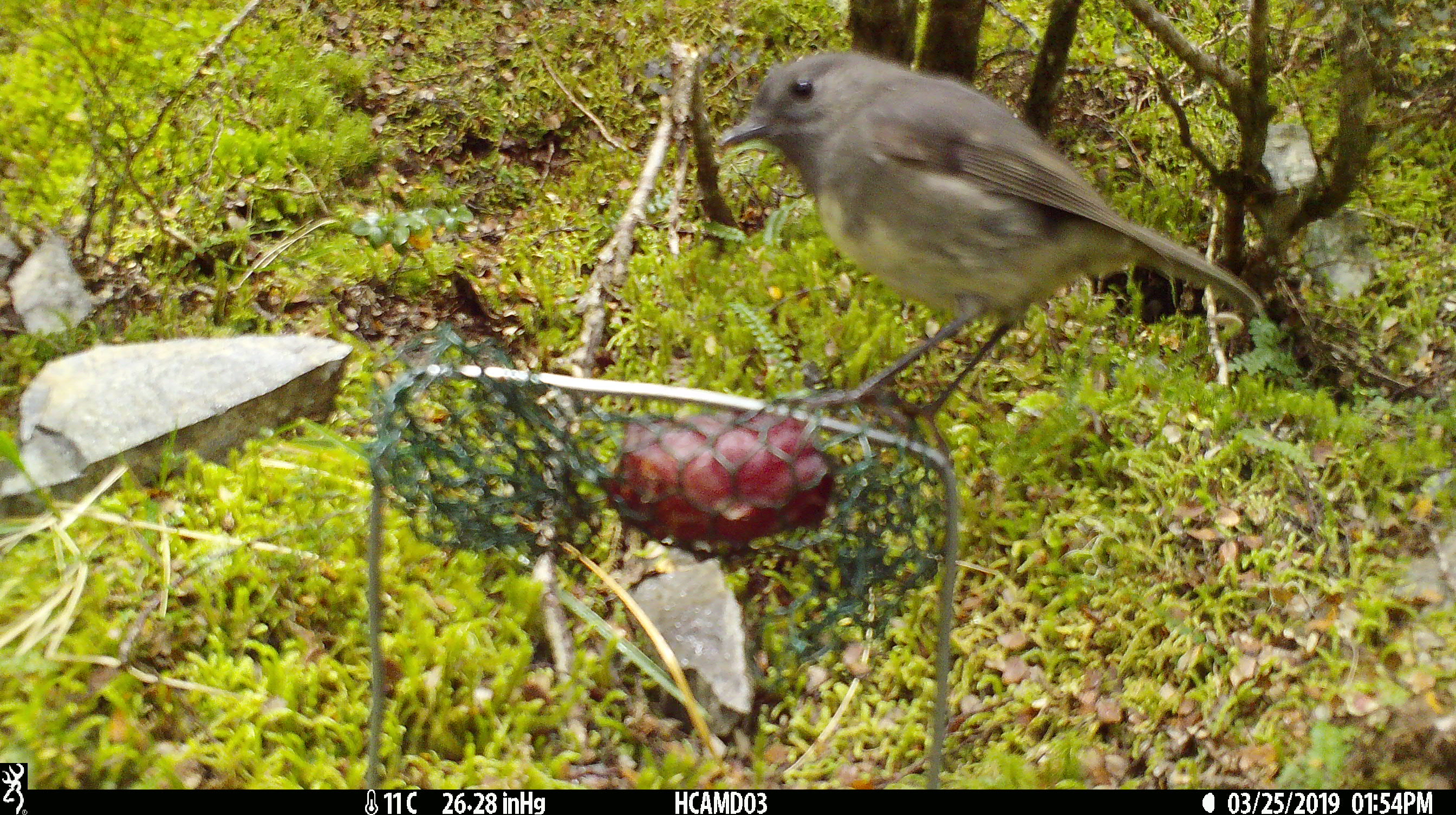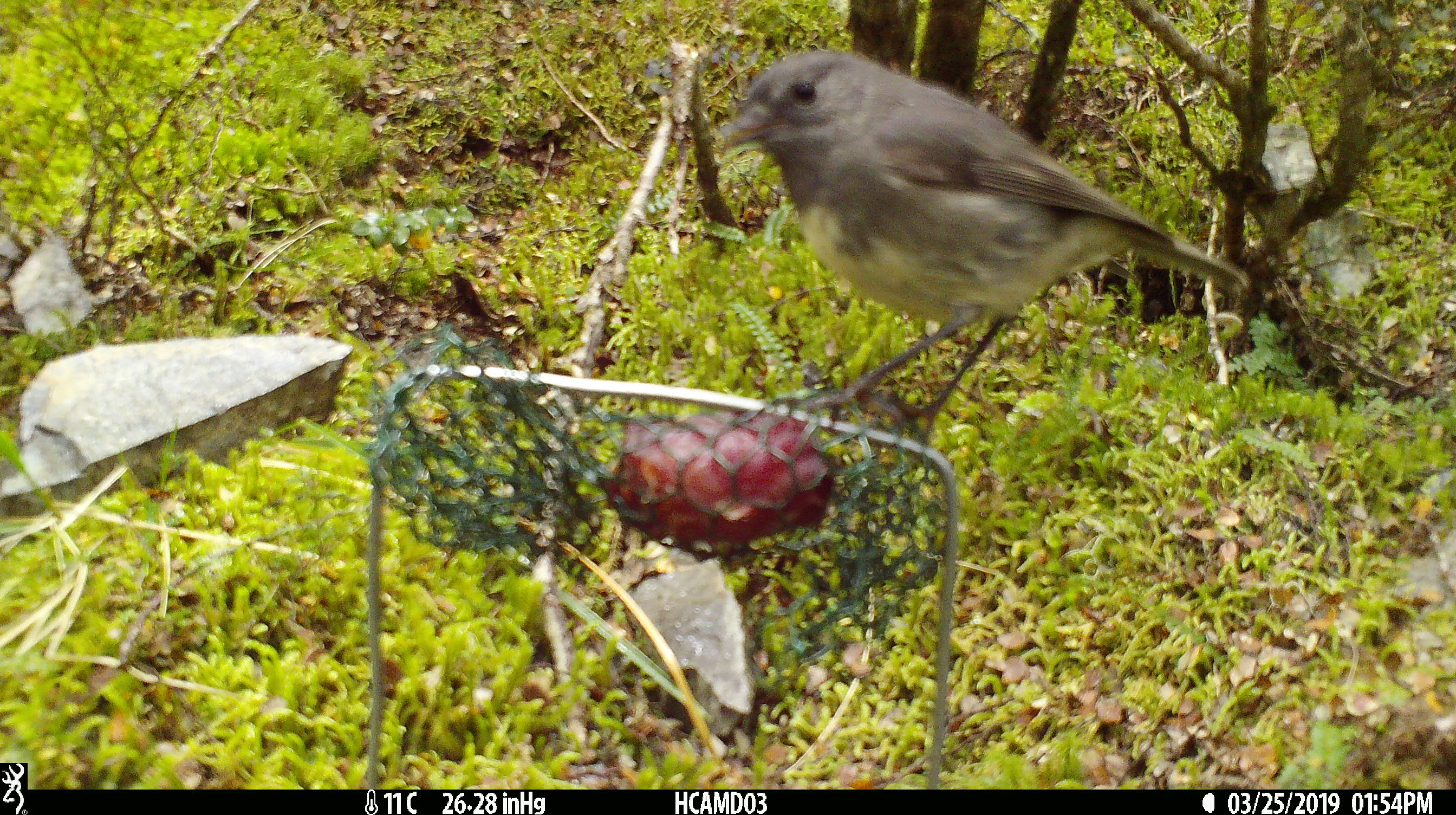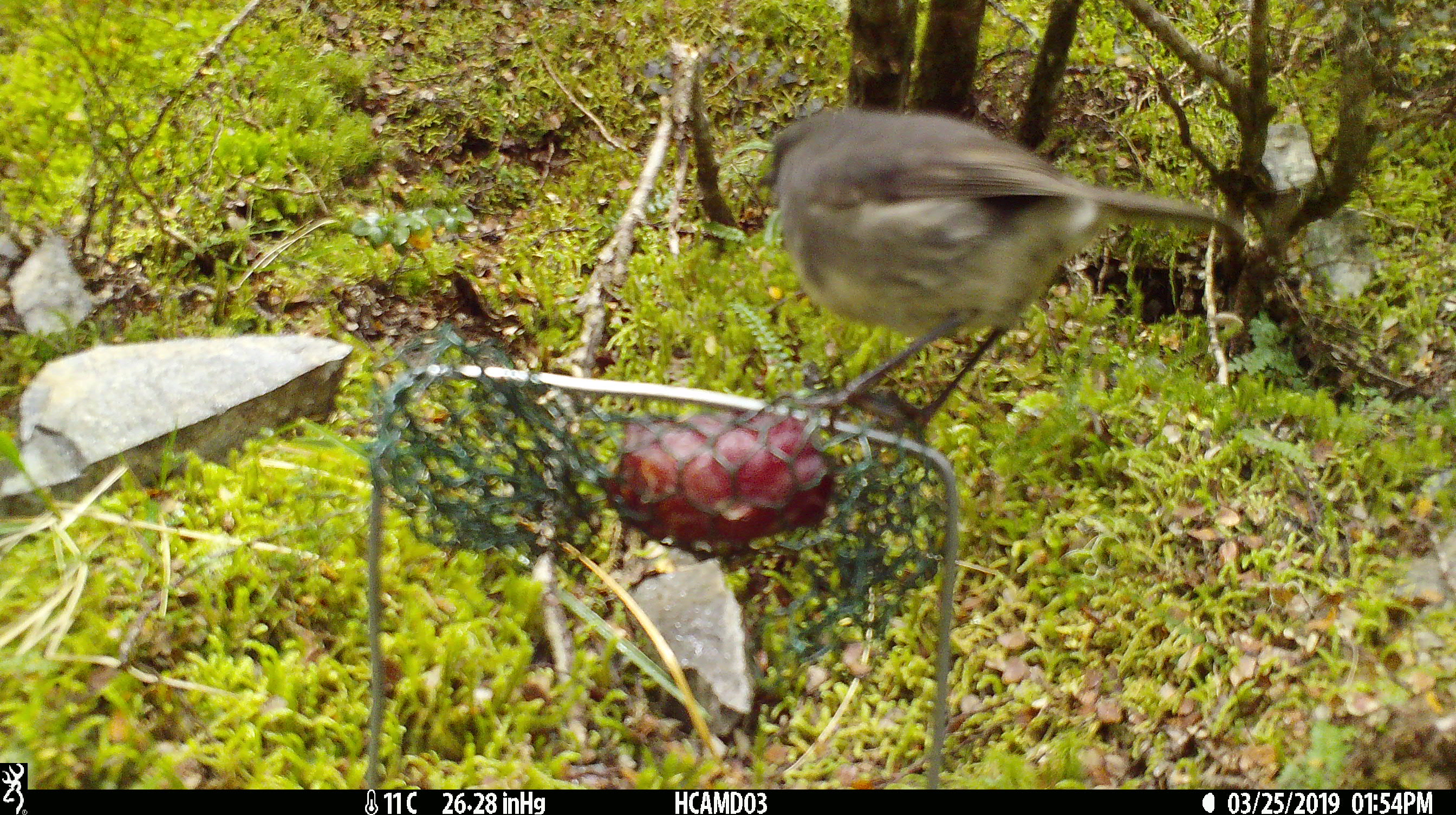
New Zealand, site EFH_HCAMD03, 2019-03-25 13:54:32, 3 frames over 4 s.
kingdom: Animalia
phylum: Chordata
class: Aves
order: Passeriformes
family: Petroicidae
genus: Petroica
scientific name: Petroica australis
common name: new zealand robin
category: robin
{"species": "robin (new zealand robin) (Petroica australis)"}